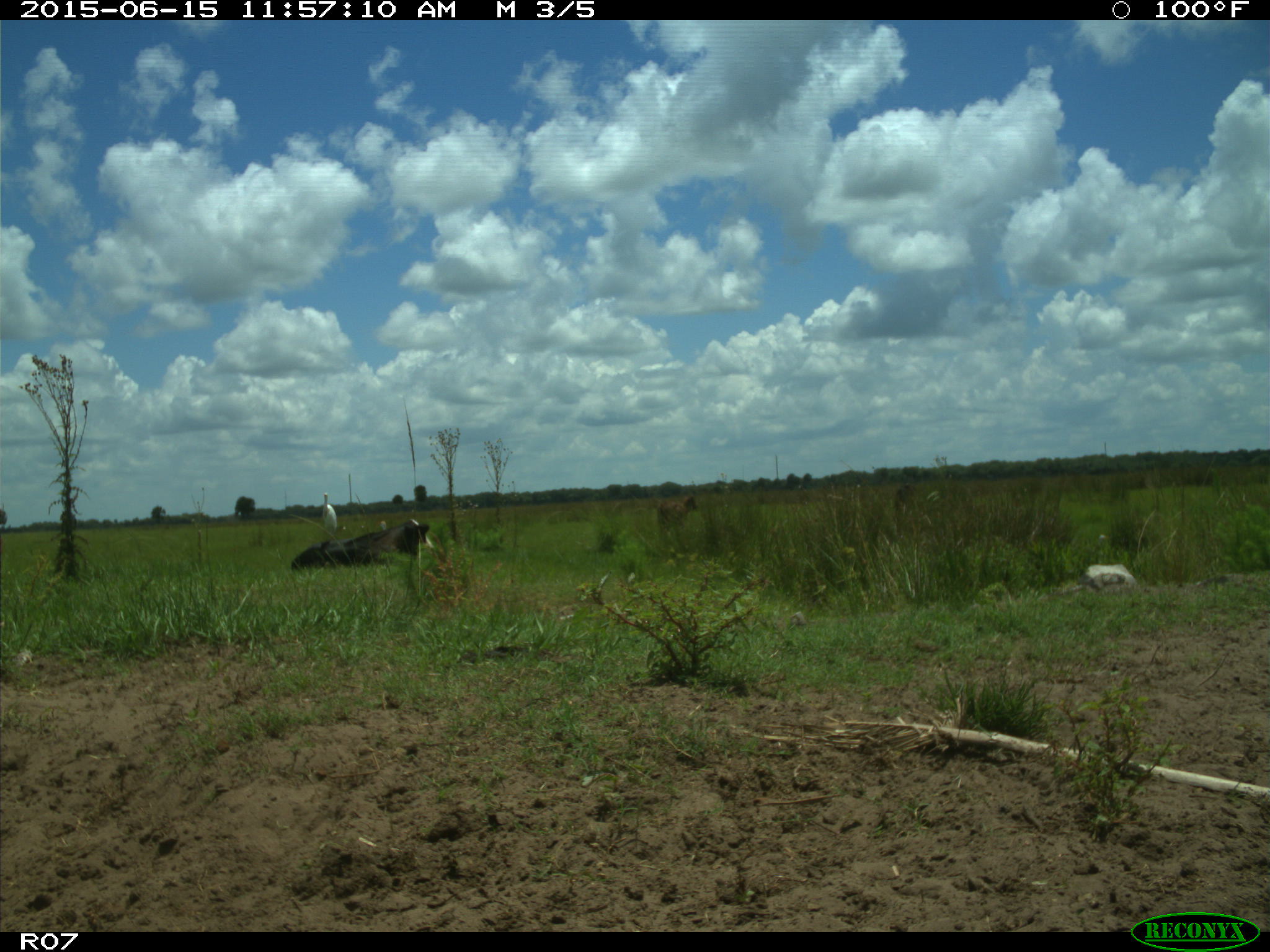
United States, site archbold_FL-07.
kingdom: Animalia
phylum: Chordata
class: Mammalia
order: Artiodactyla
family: Bovidae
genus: Bos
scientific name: Bos taurus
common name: domestic cow